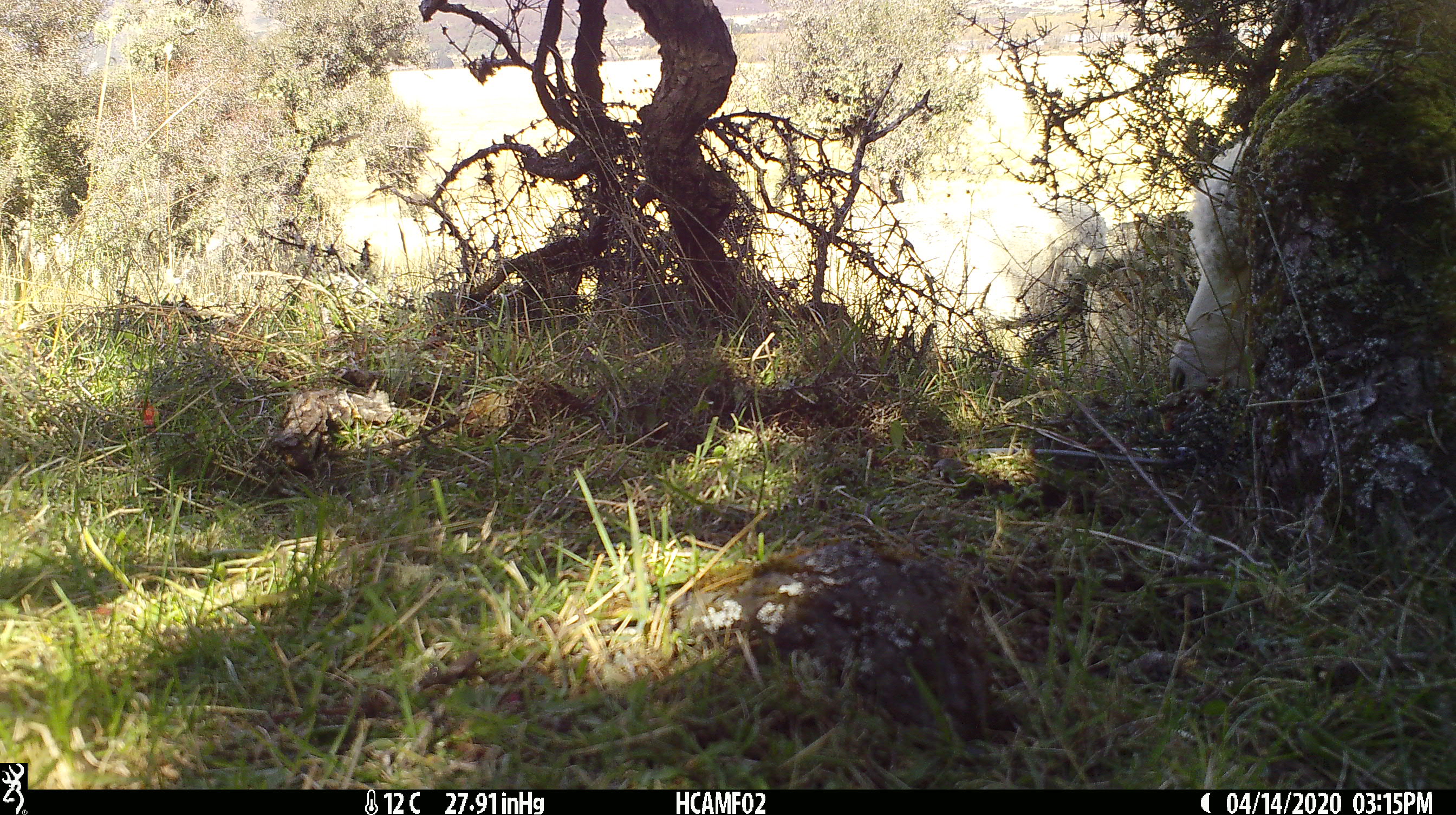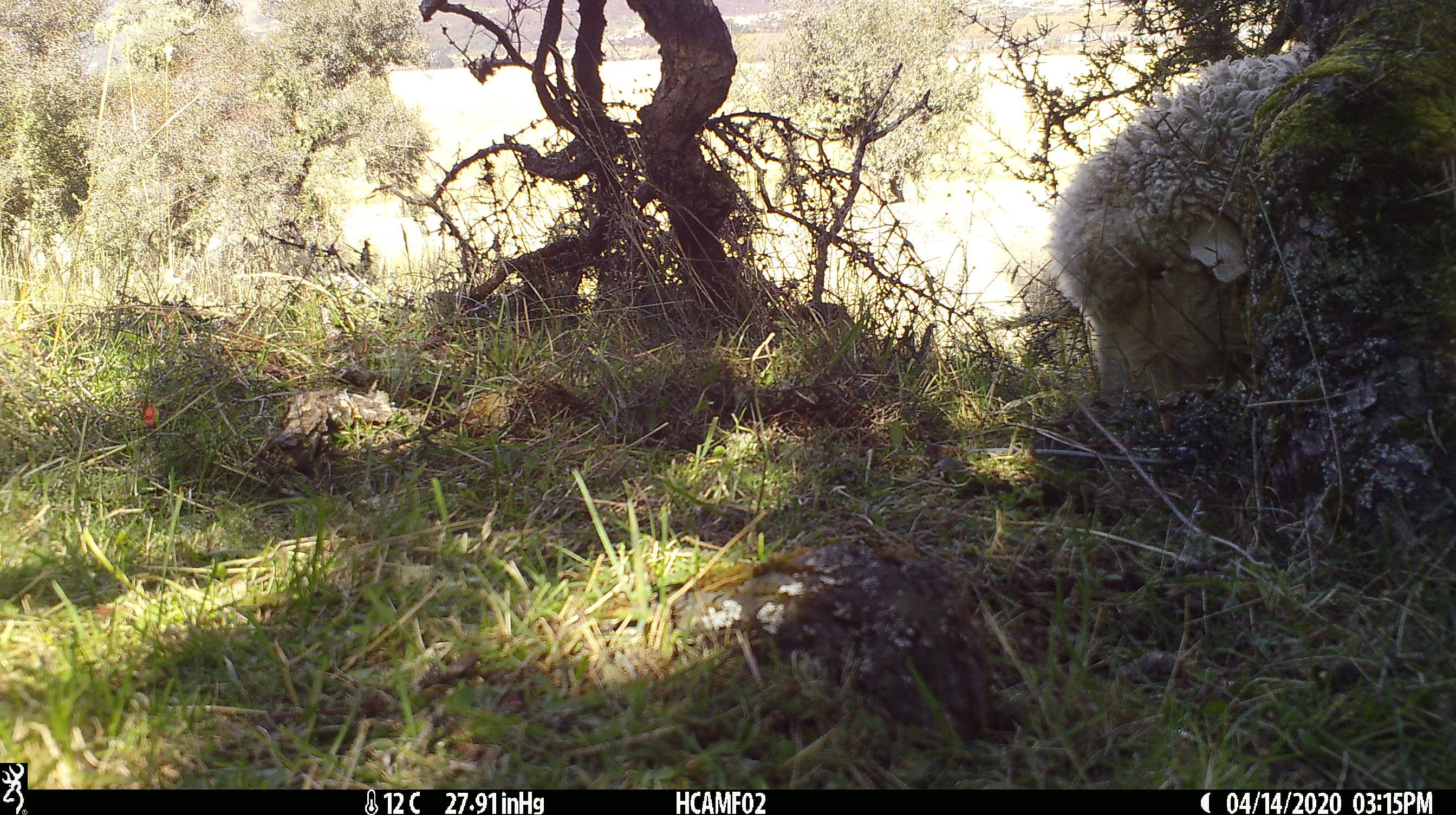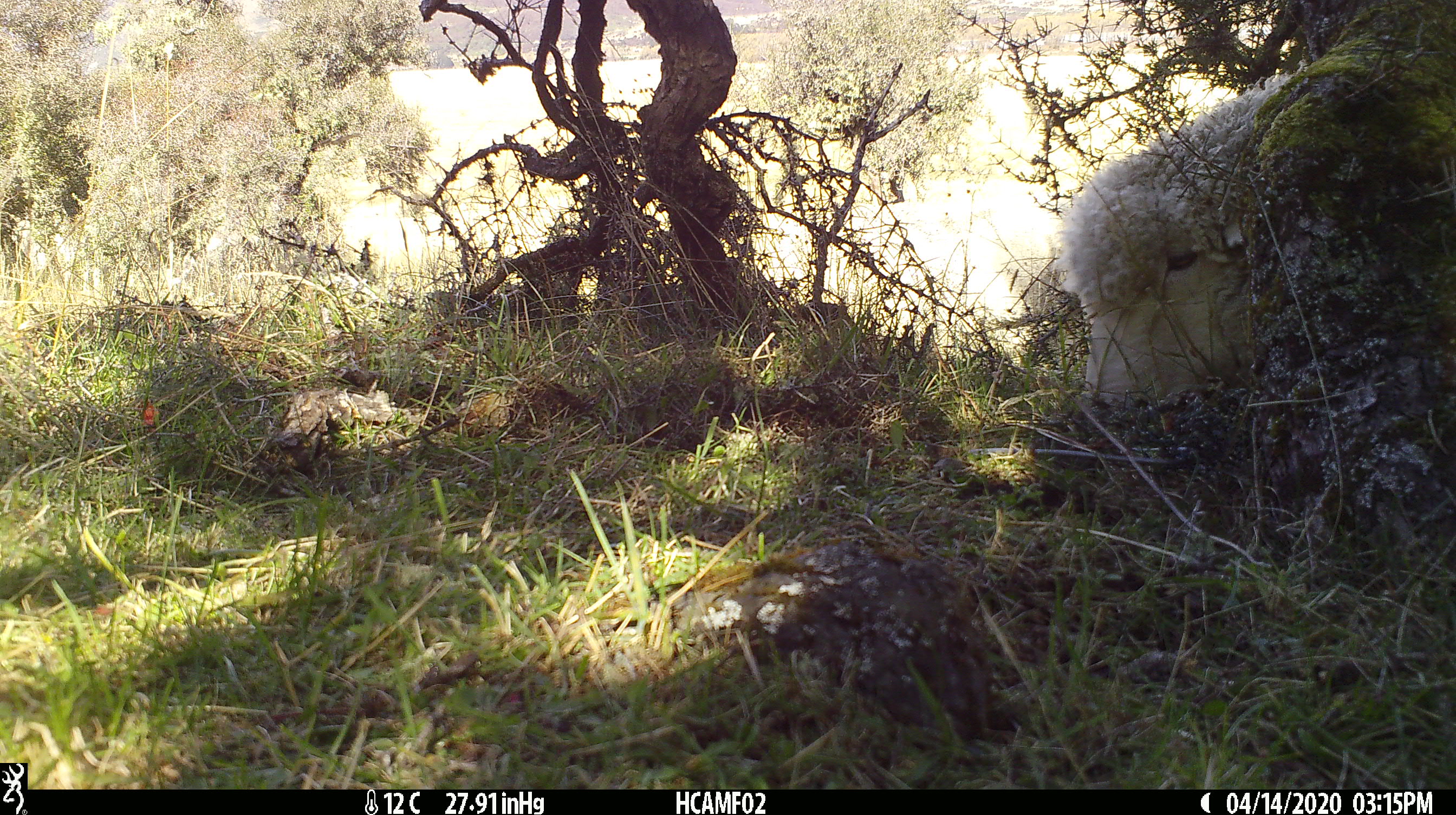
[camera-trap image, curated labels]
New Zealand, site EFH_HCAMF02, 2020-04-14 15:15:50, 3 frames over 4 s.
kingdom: Animalia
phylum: Chordata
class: Mammalia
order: Artiodactyla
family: Bovidae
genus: Ovis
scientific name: Ovis aries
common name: domestic sheep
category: sheep